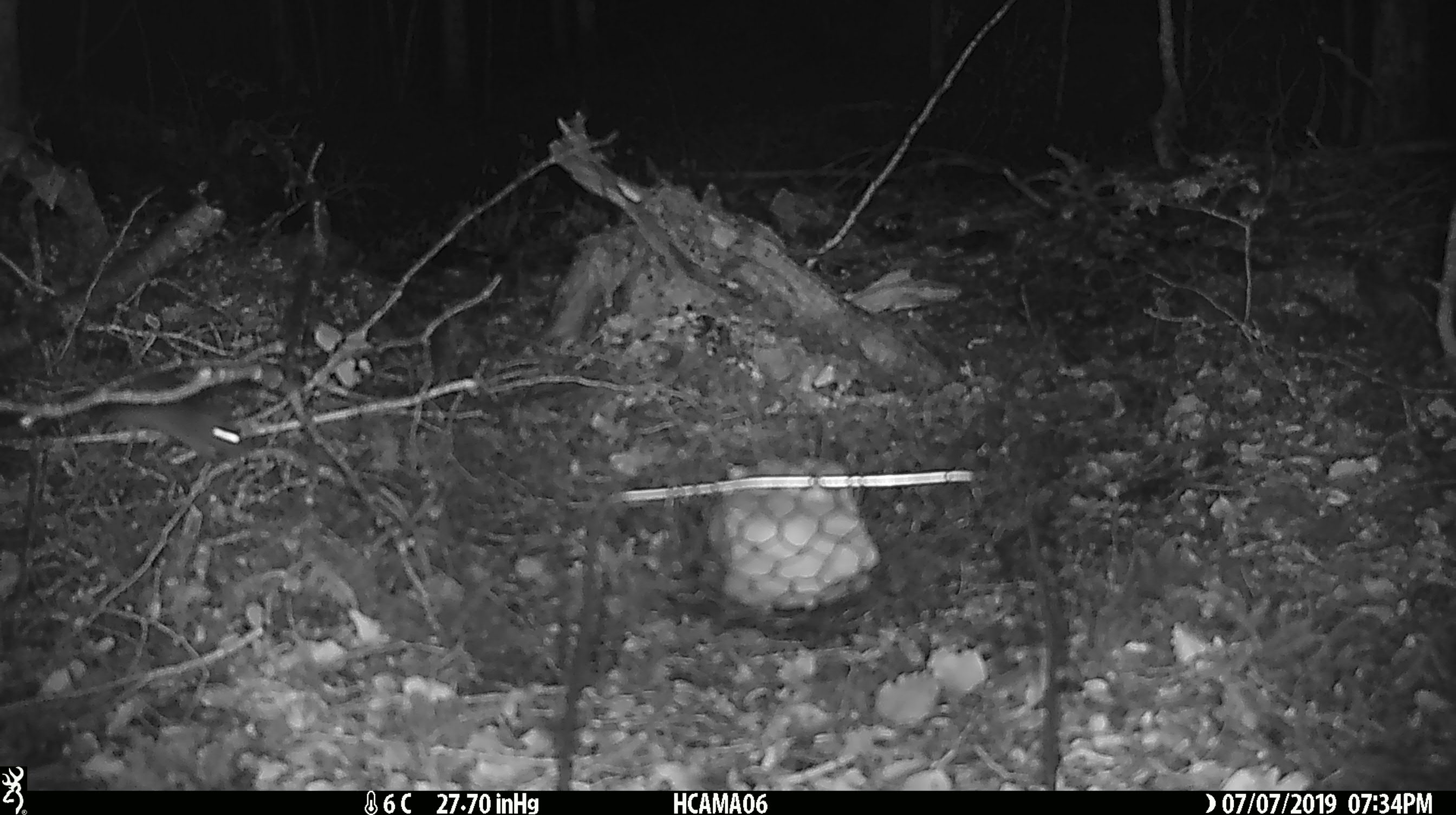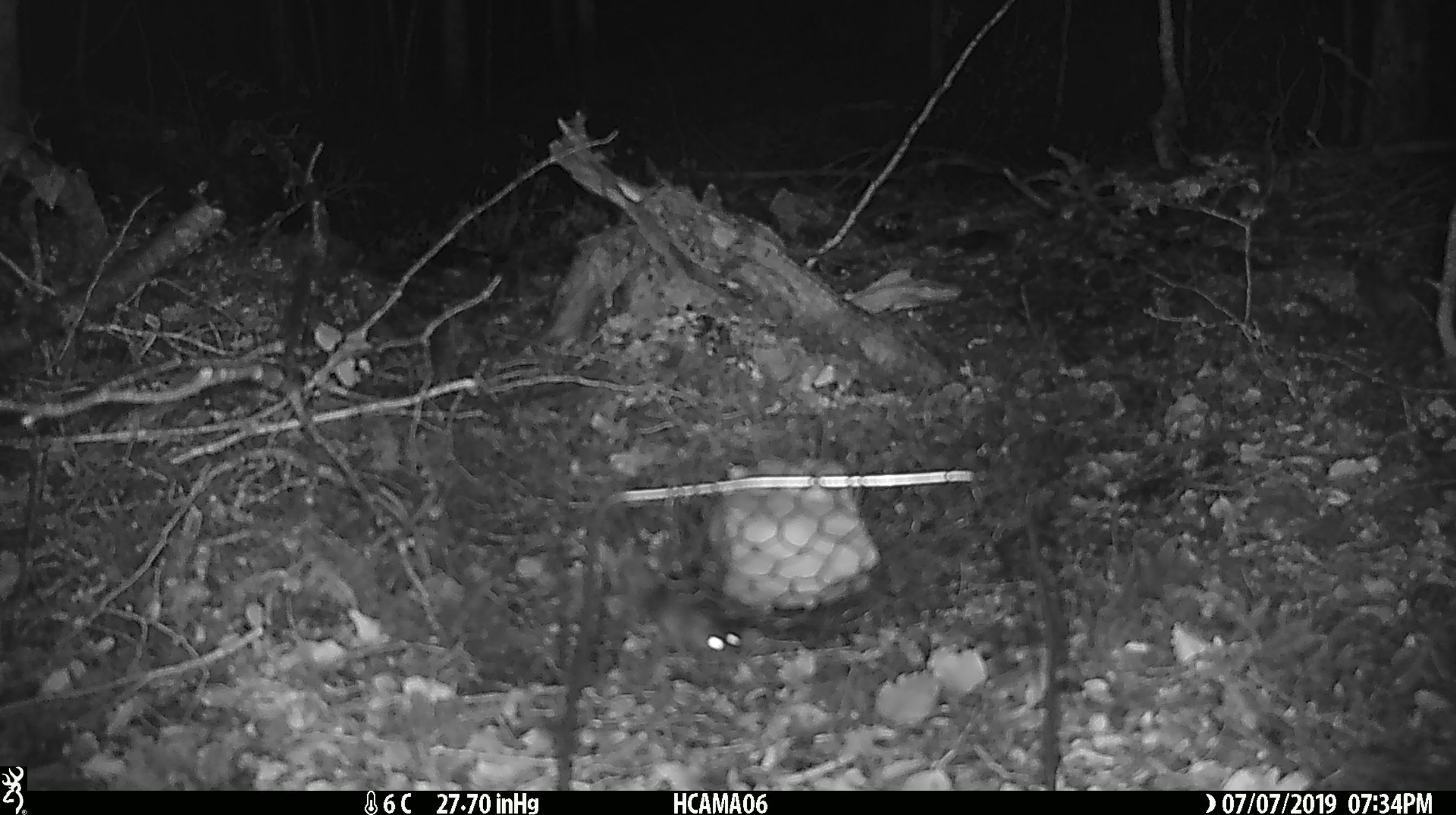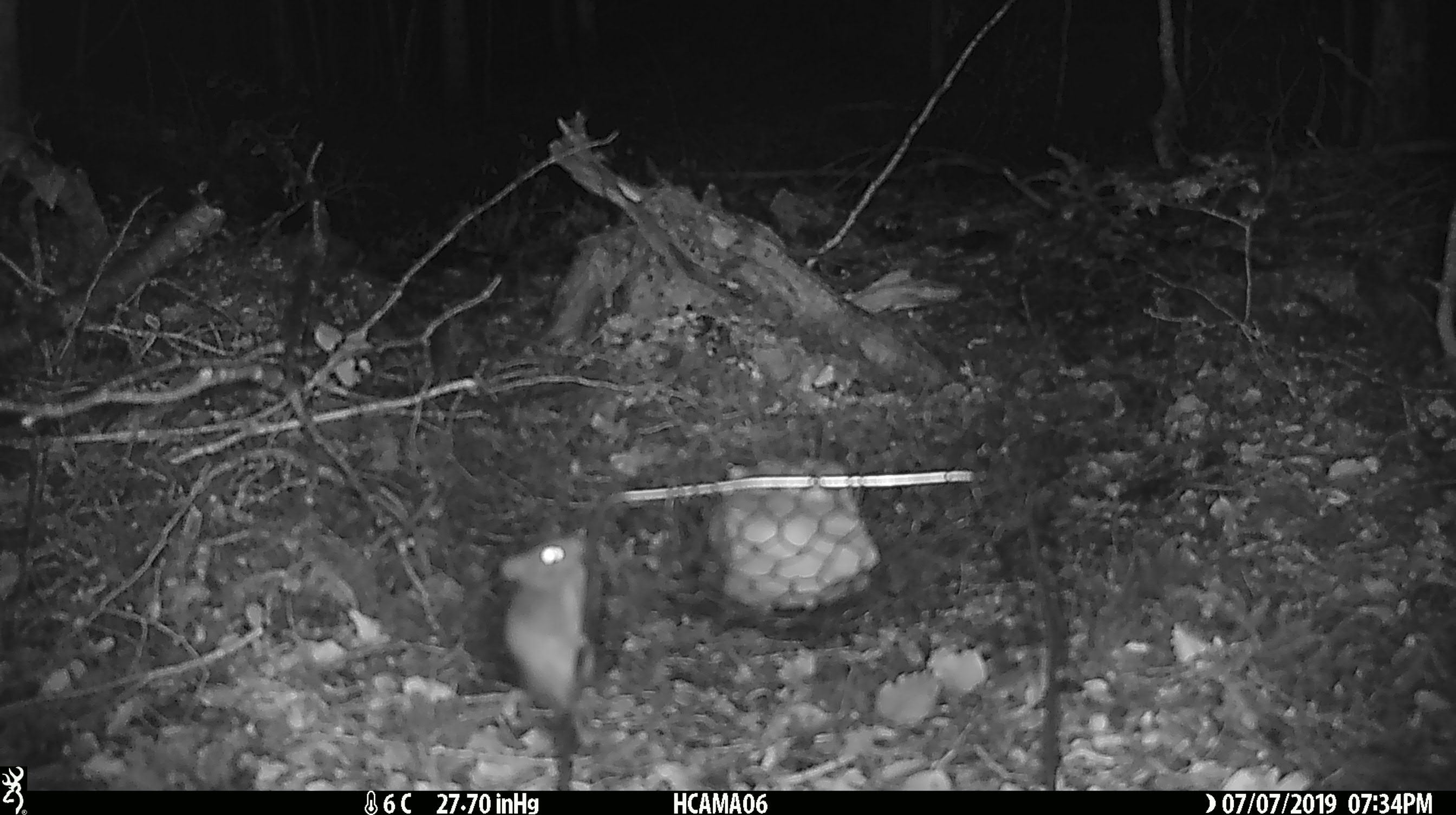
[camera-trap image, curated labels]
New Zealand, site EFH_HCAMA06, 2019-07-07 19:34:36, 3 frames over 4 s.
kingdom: Animalia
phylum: Chordata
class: Mammalia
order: Rodentia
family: Muridae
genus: Mus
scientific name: Mus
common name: mouse